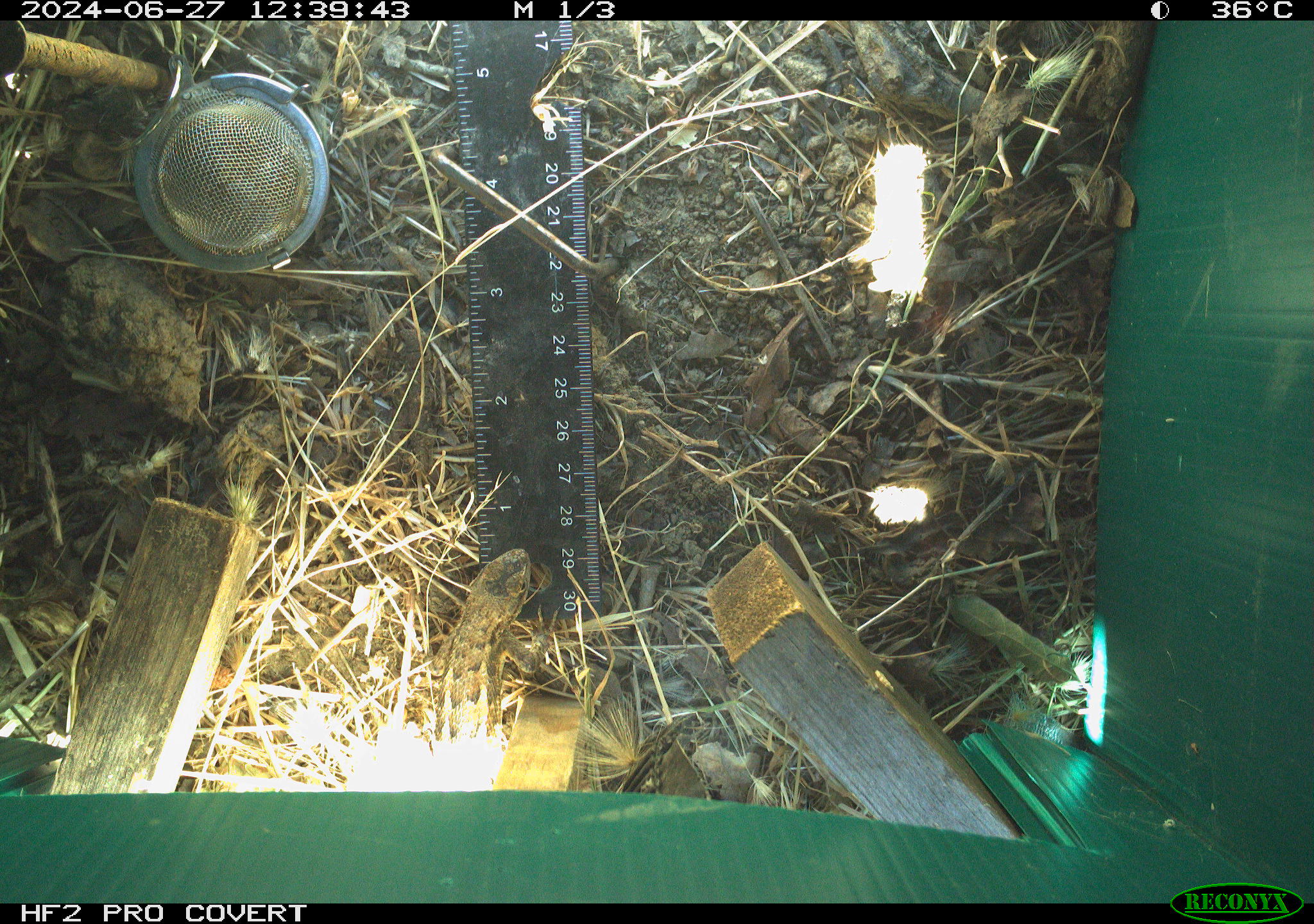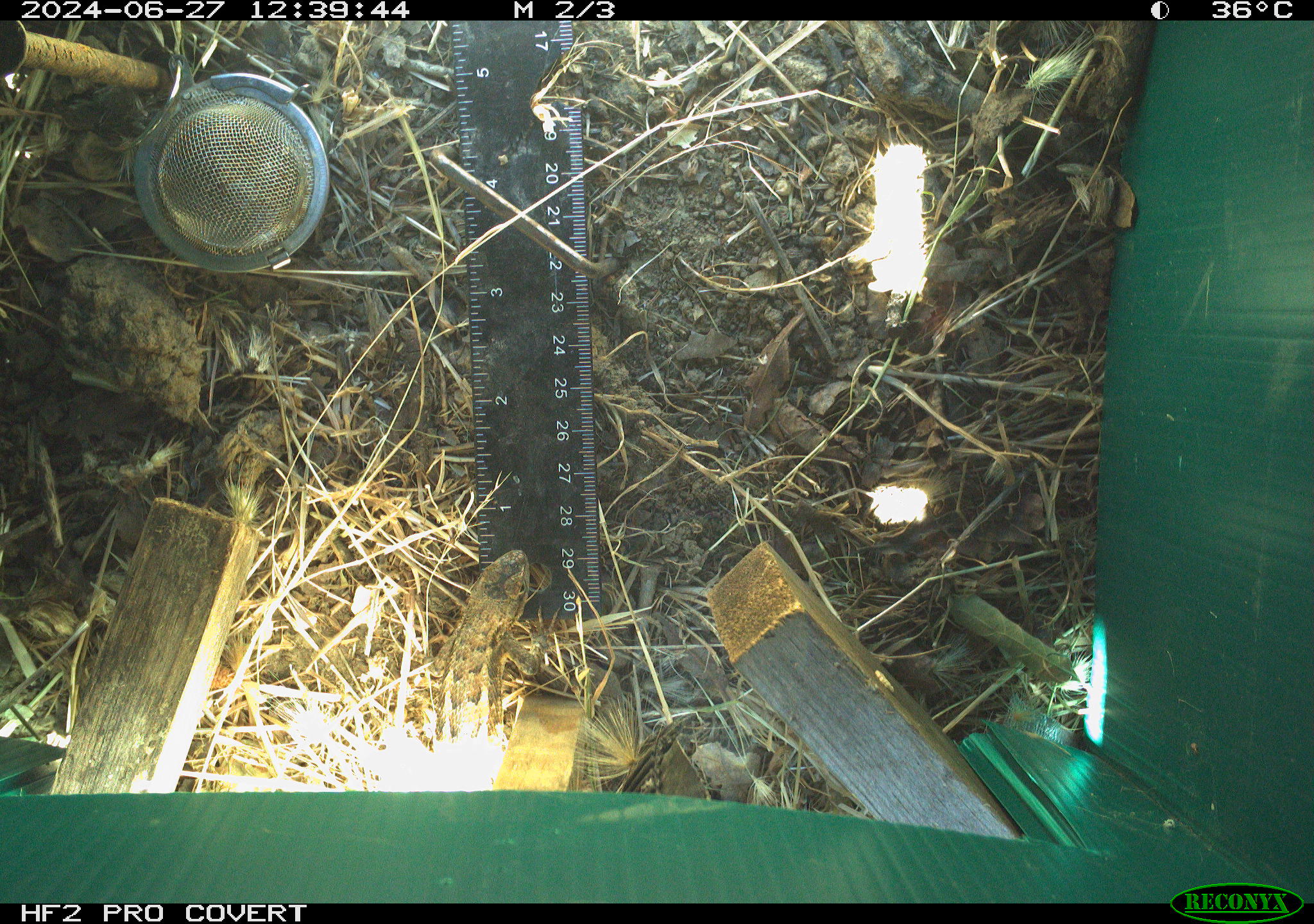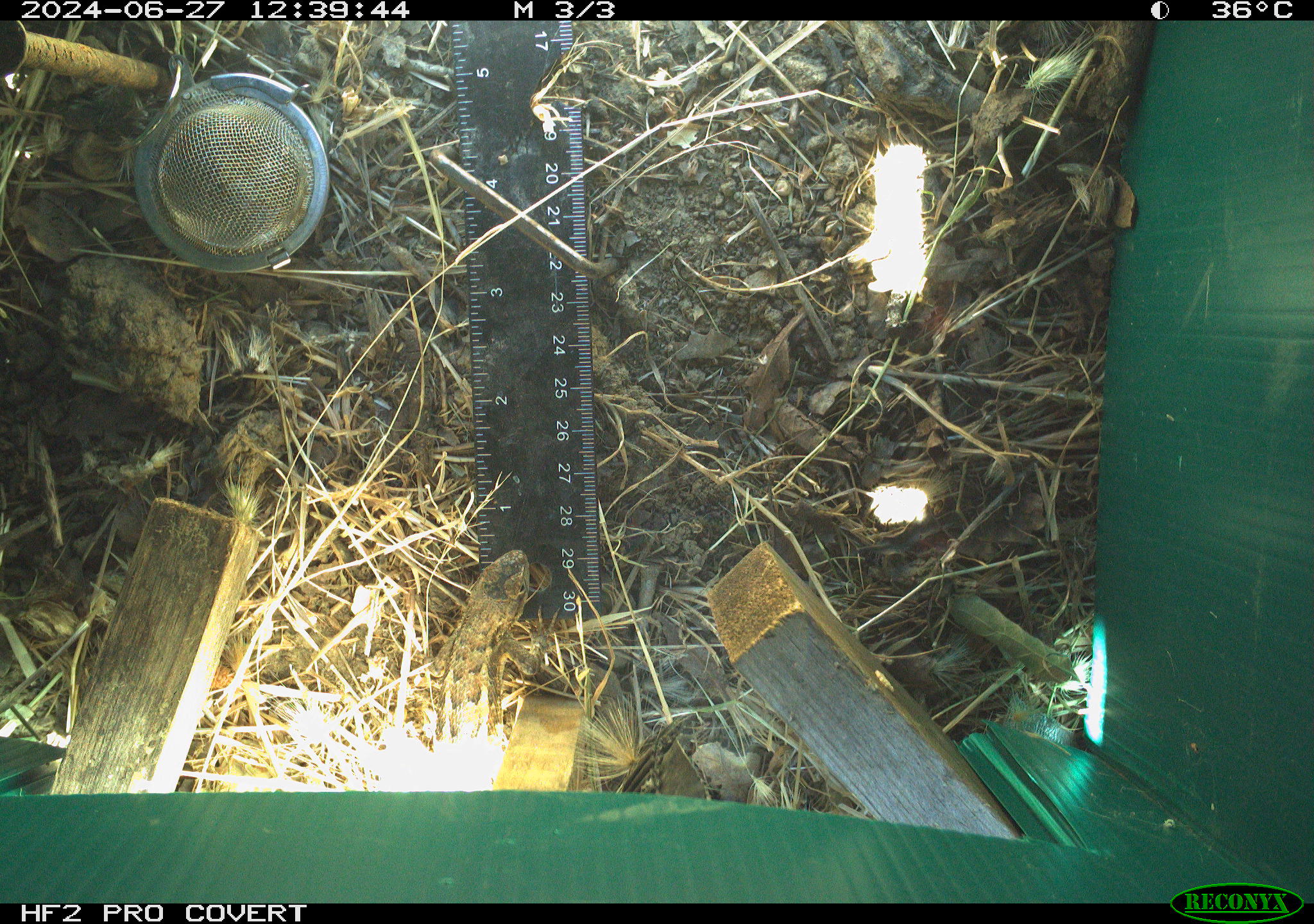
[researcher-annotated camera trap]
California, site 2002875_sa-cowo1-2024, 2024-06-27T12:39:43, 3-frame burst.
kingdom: Animalia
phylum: Chordata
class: Reptilia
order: Squamata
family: Phrynosomatidae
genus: Sceloporus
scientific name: Sceloporus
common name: spiny lizards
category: sceloporus species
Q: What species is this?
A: Sceloporus species (spiny lizards) (Sceloporus).